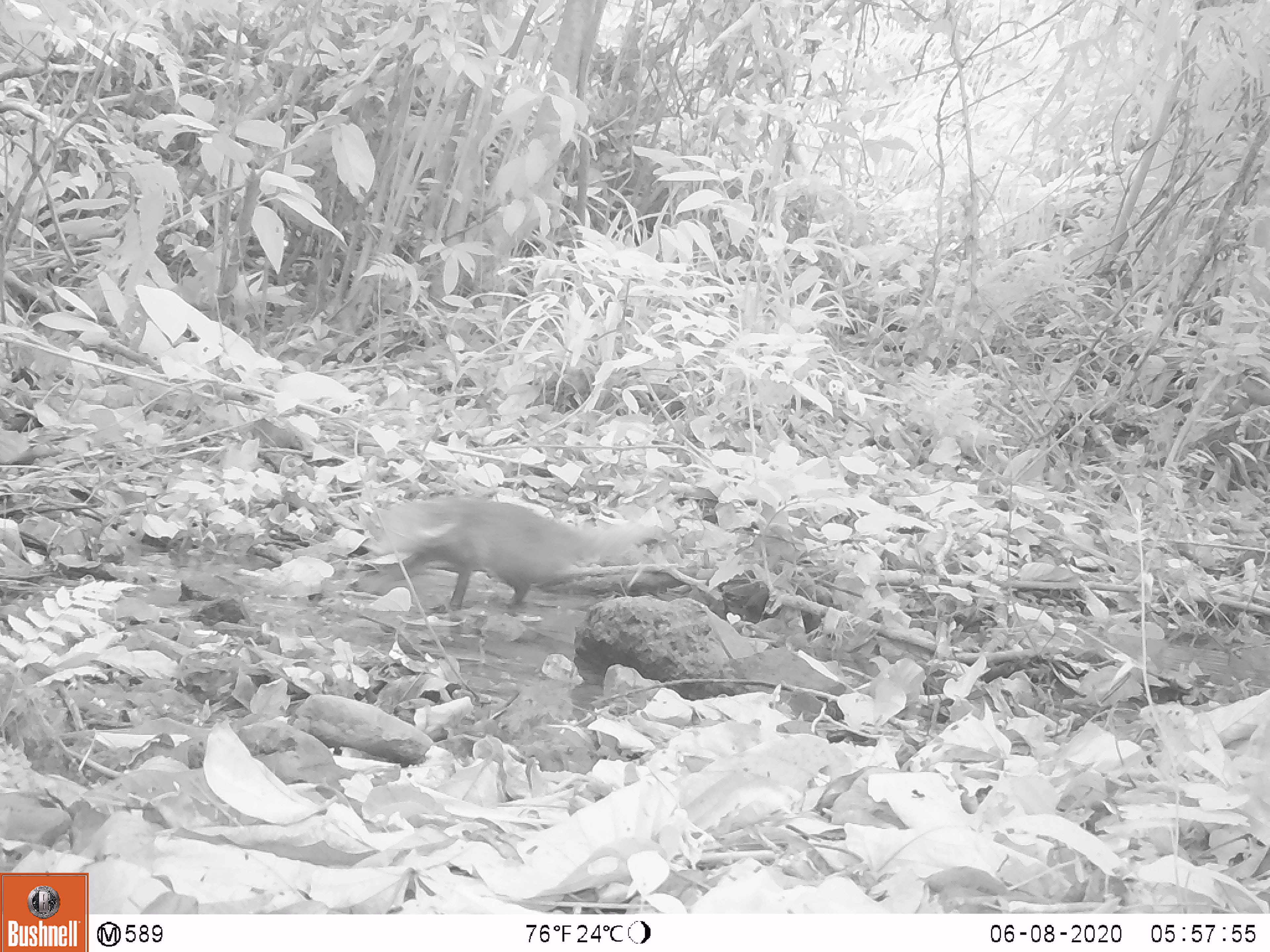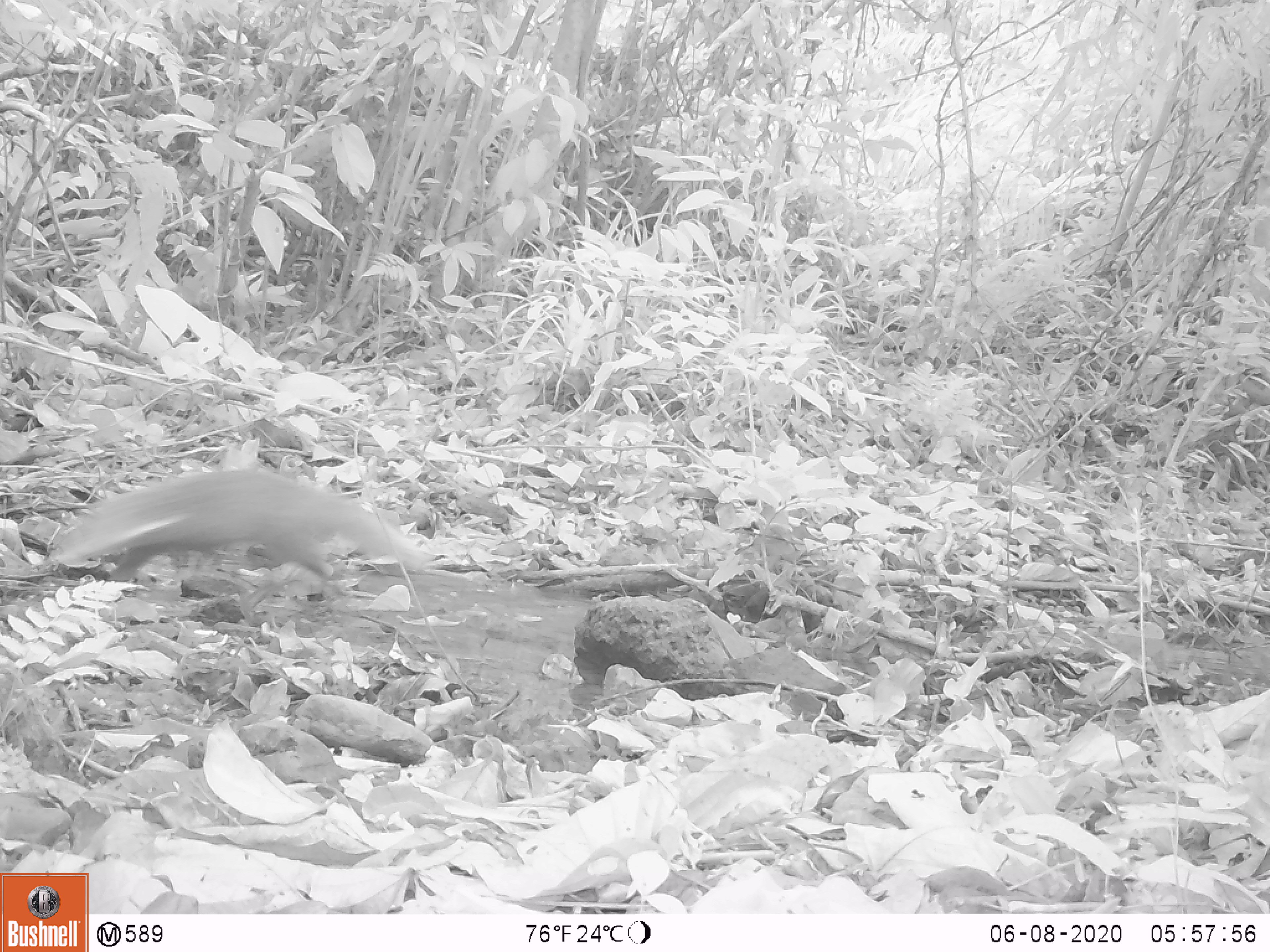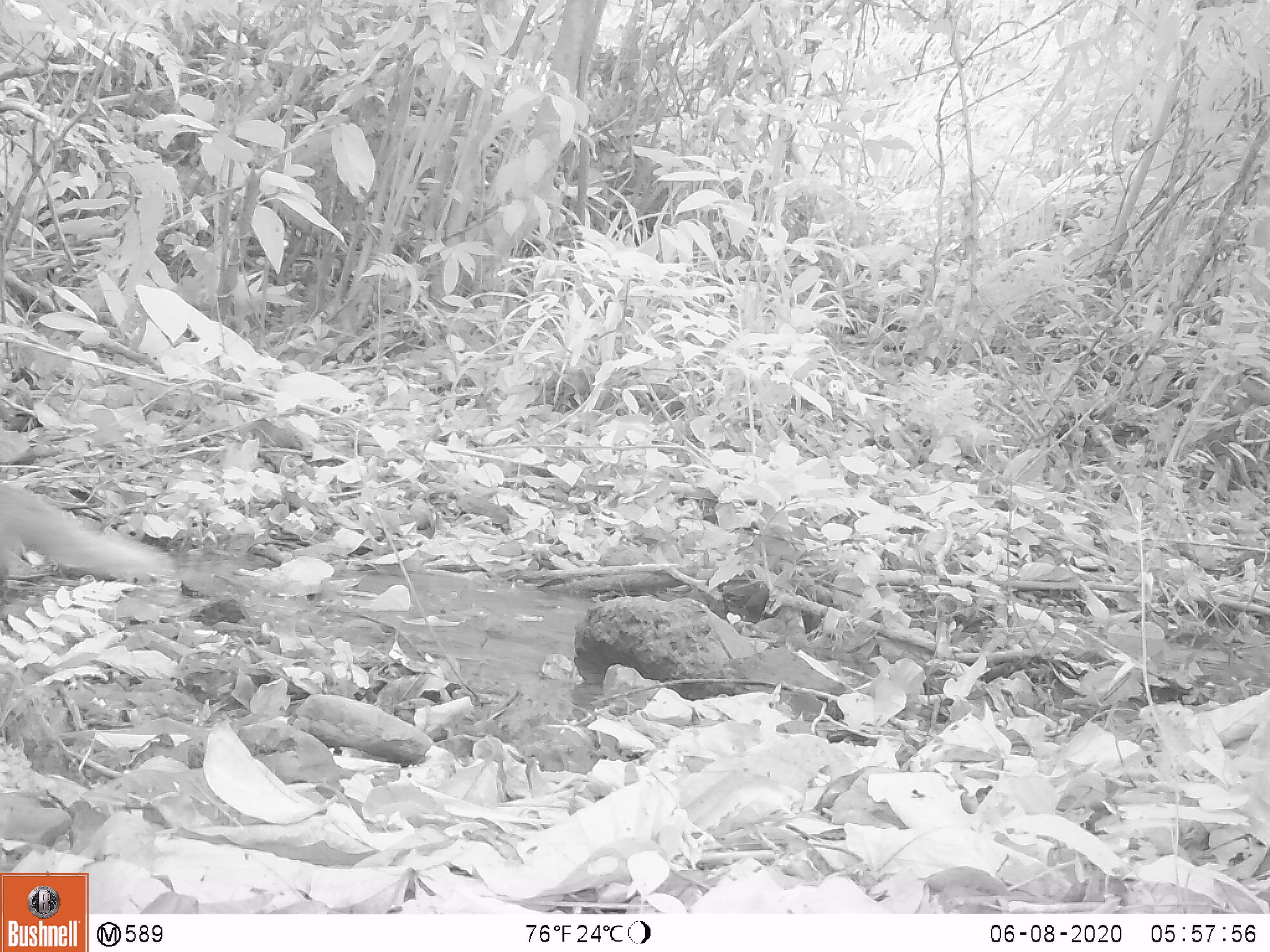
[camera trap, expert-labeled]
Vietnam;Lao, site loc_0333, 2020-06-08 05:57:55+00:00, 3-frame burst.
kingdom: Animalia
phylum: Chordata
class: Mammalia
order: Carnivora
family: Herpestidae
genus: Urva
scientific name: Urva urva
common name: crab-eating mongoose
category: crab eating mongoose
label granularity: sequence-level